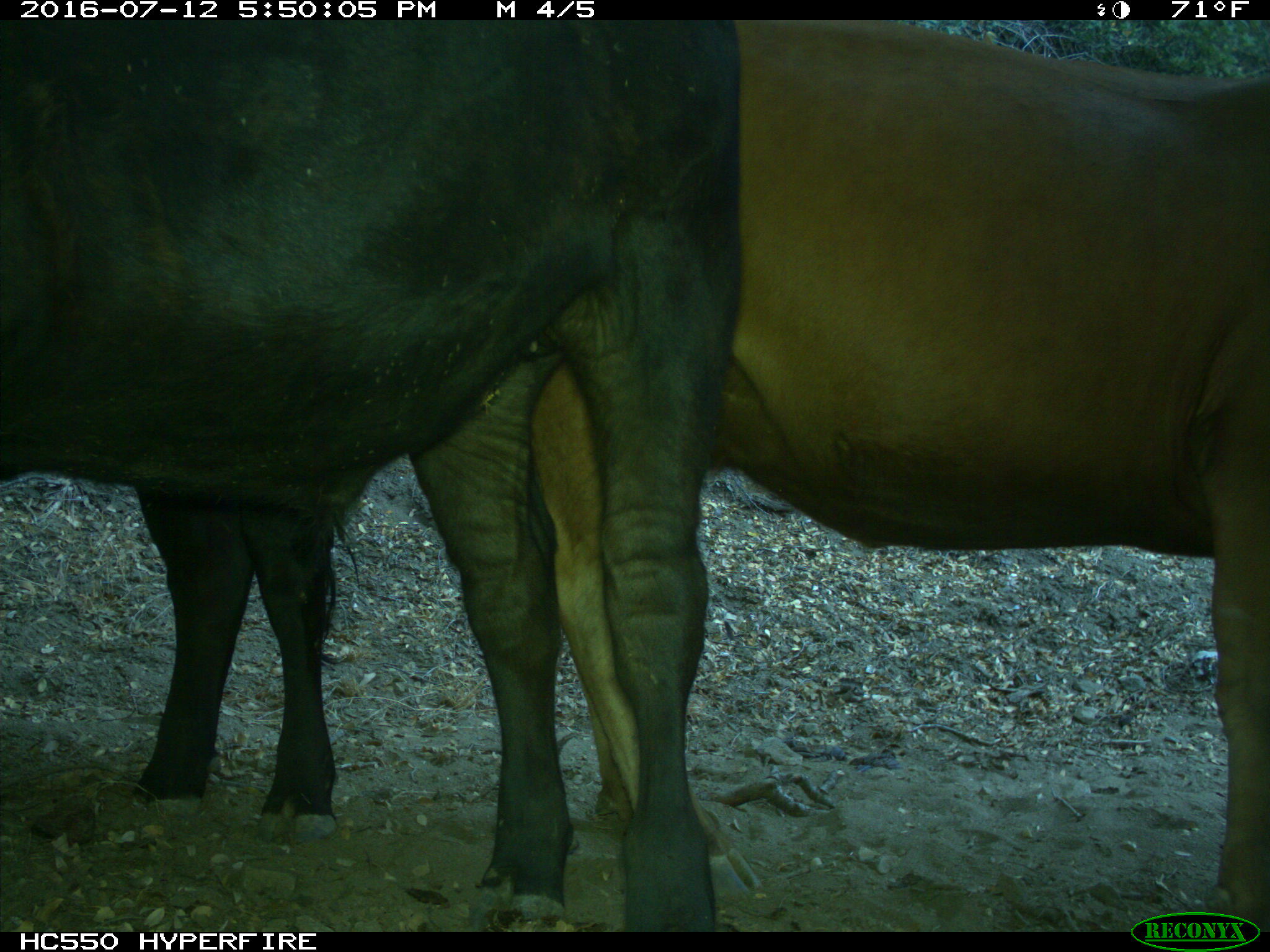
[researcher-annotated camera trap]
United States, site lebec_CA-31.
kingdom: Animalia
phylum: Chordata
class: Mammalia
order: Artiodactyla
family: Bovidae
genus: Bos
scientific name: Bos taurus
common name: domestic cow